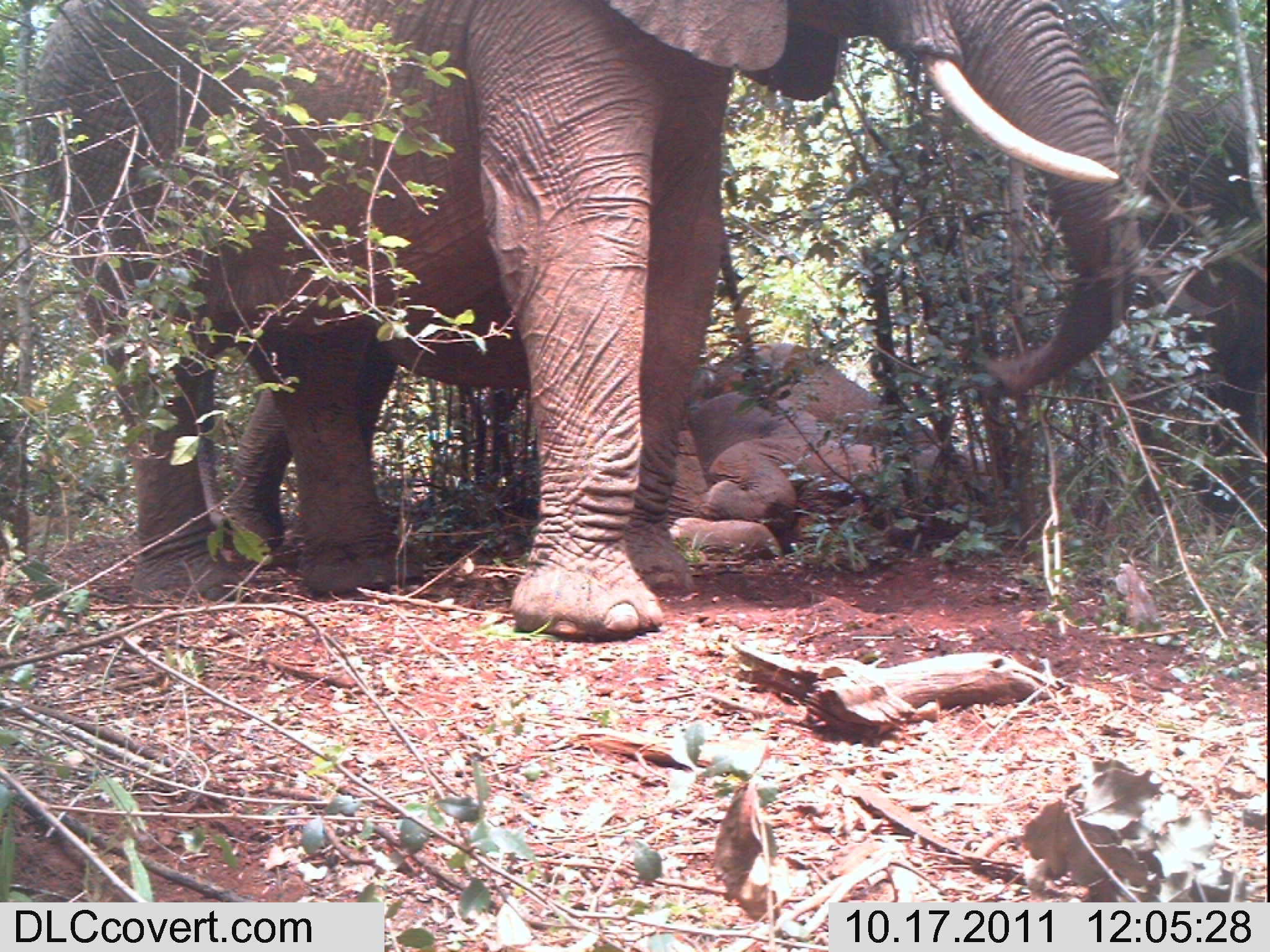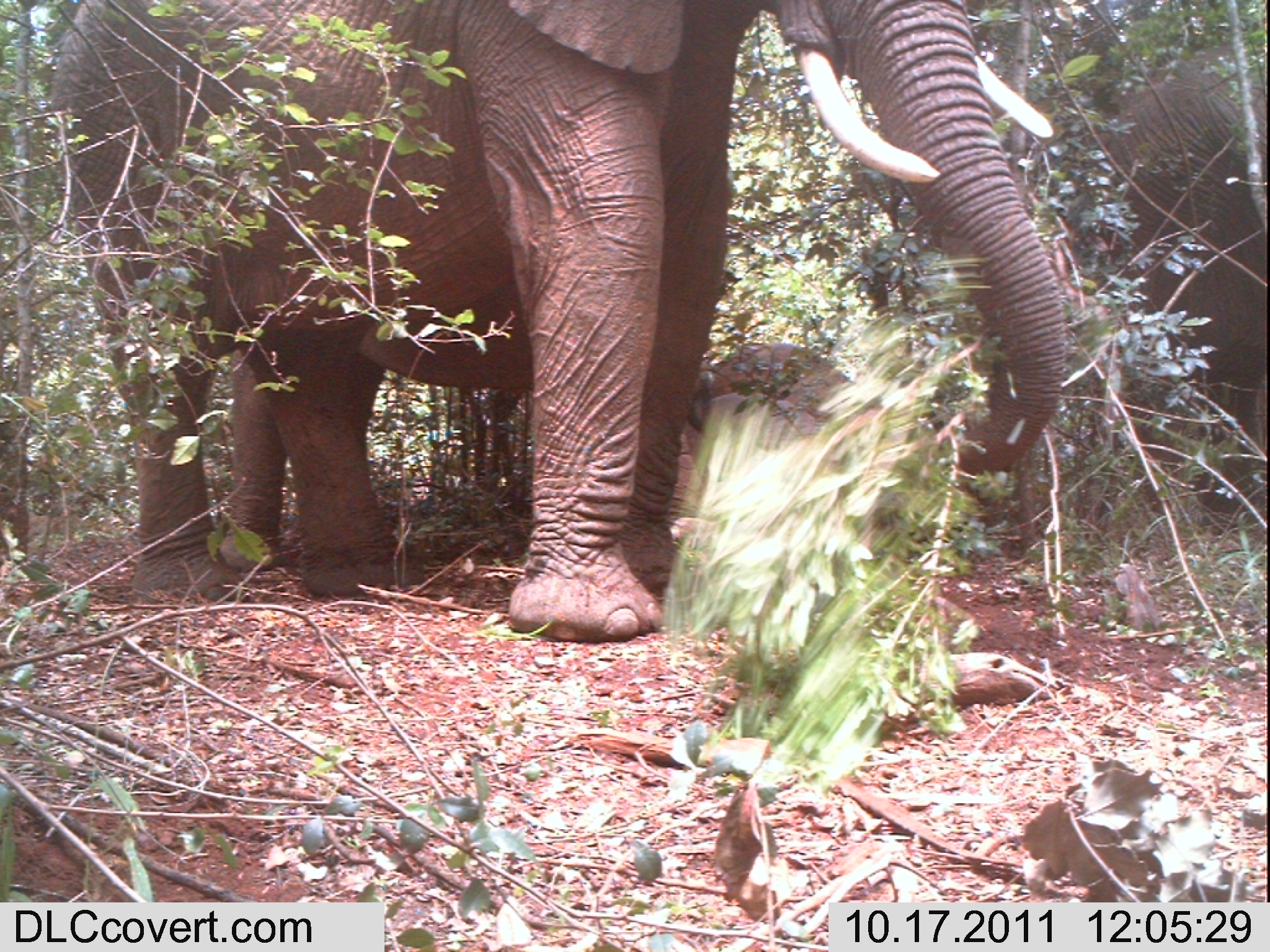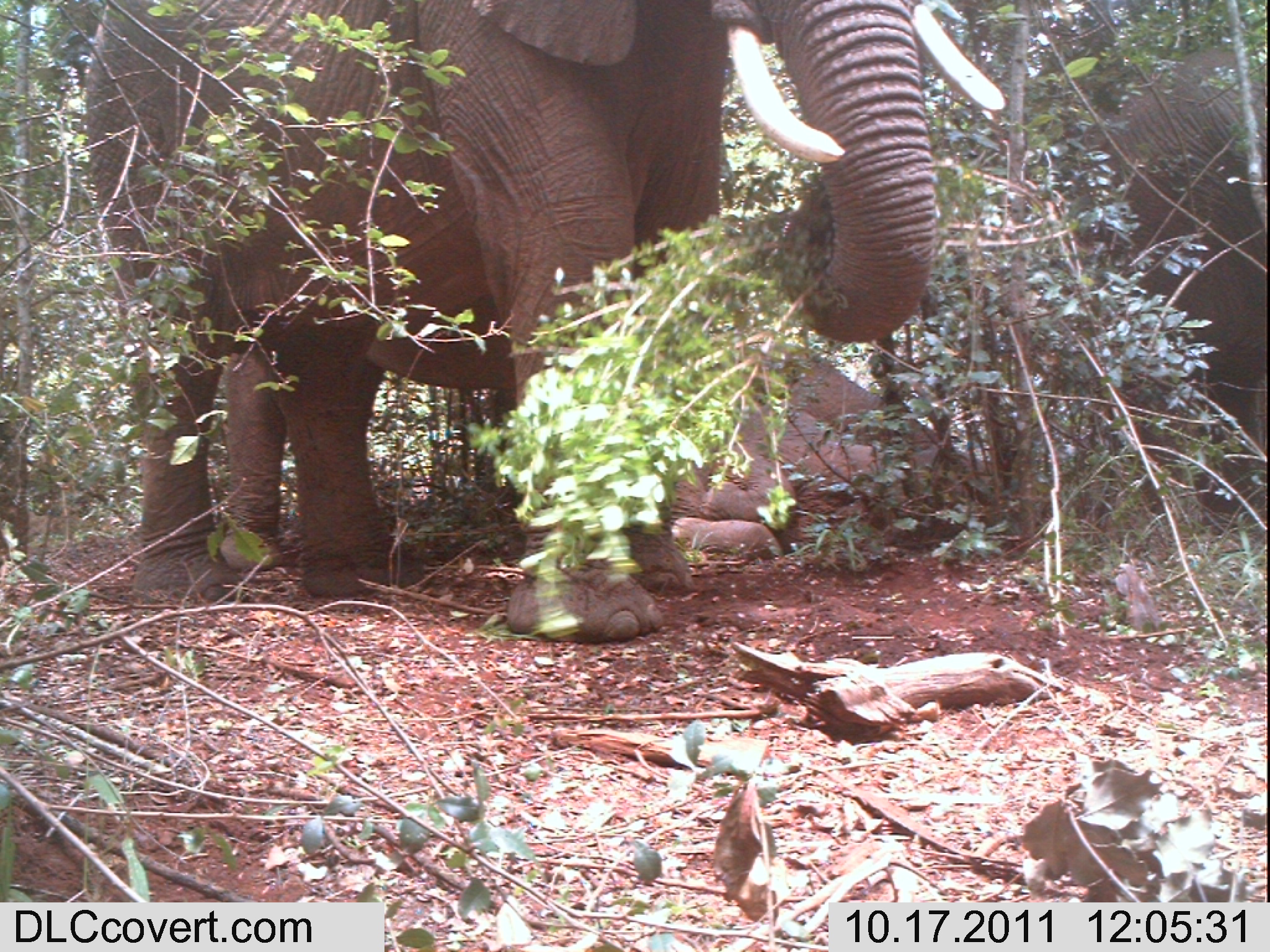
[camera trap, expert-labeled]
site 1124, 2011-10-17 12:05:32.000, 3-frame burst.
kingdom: Animalia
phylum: Chordata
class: Mammalia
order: Proboscidea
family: Elephantidae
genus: Loxodonta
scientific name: Loxodonta africana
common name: african bush elephant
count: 4